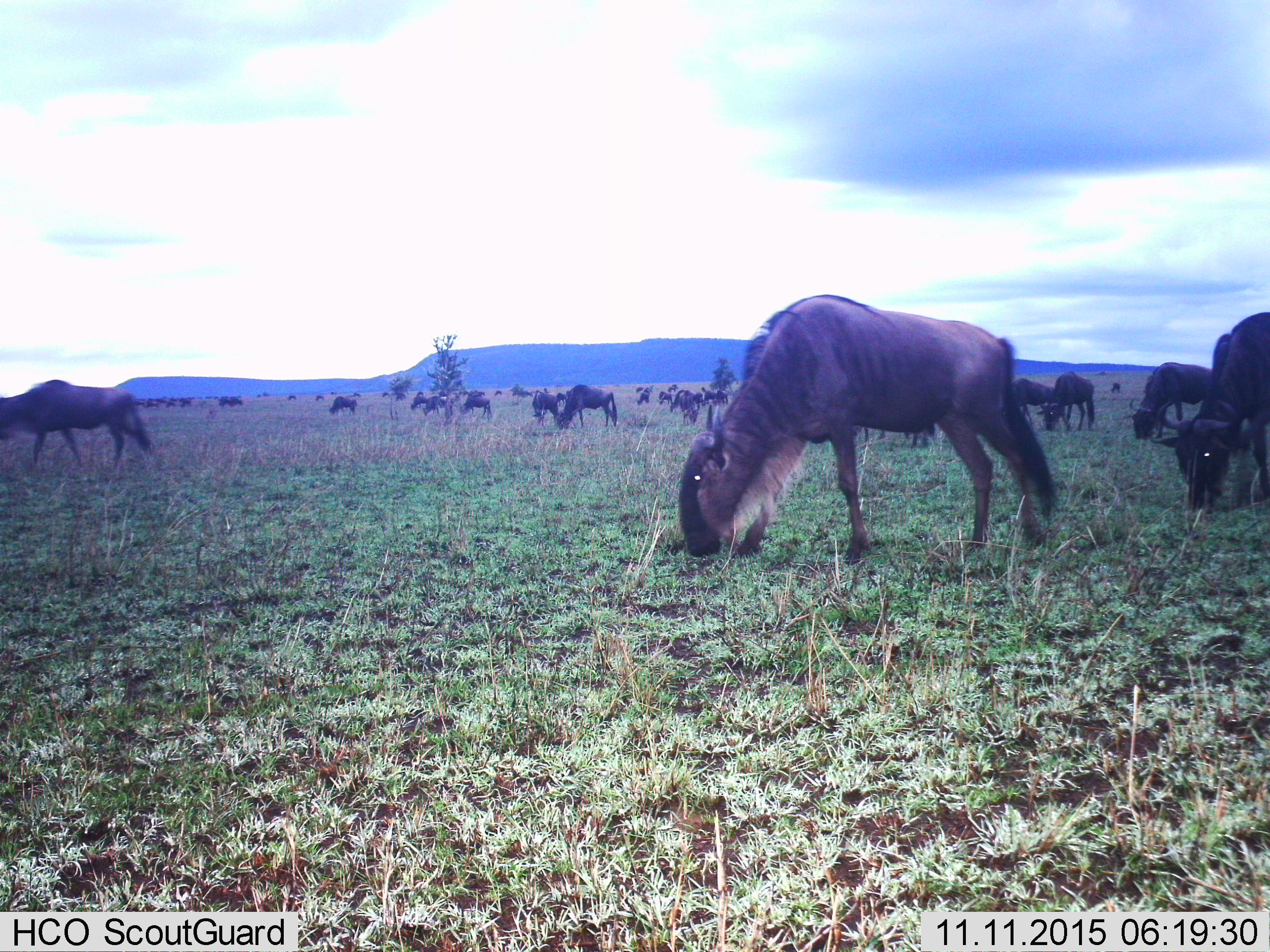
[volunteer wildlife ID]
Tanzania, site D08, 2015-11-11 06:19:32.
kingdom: Animalia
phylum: Chordata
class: Mammalia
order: Artiodactyla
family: Bovidae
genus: Connochaetes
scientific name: Connochaetes taurinus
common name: blue wildebeest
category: wildebeest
Wildebeest (blue wildebeest) (Connochaetes taurinus), count 51+. Behavior (volunteer vote fractions): standing 40%, resting 0%, moving 40%, interacting 7%. Young present (vote fraction): 13%. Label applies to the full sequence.